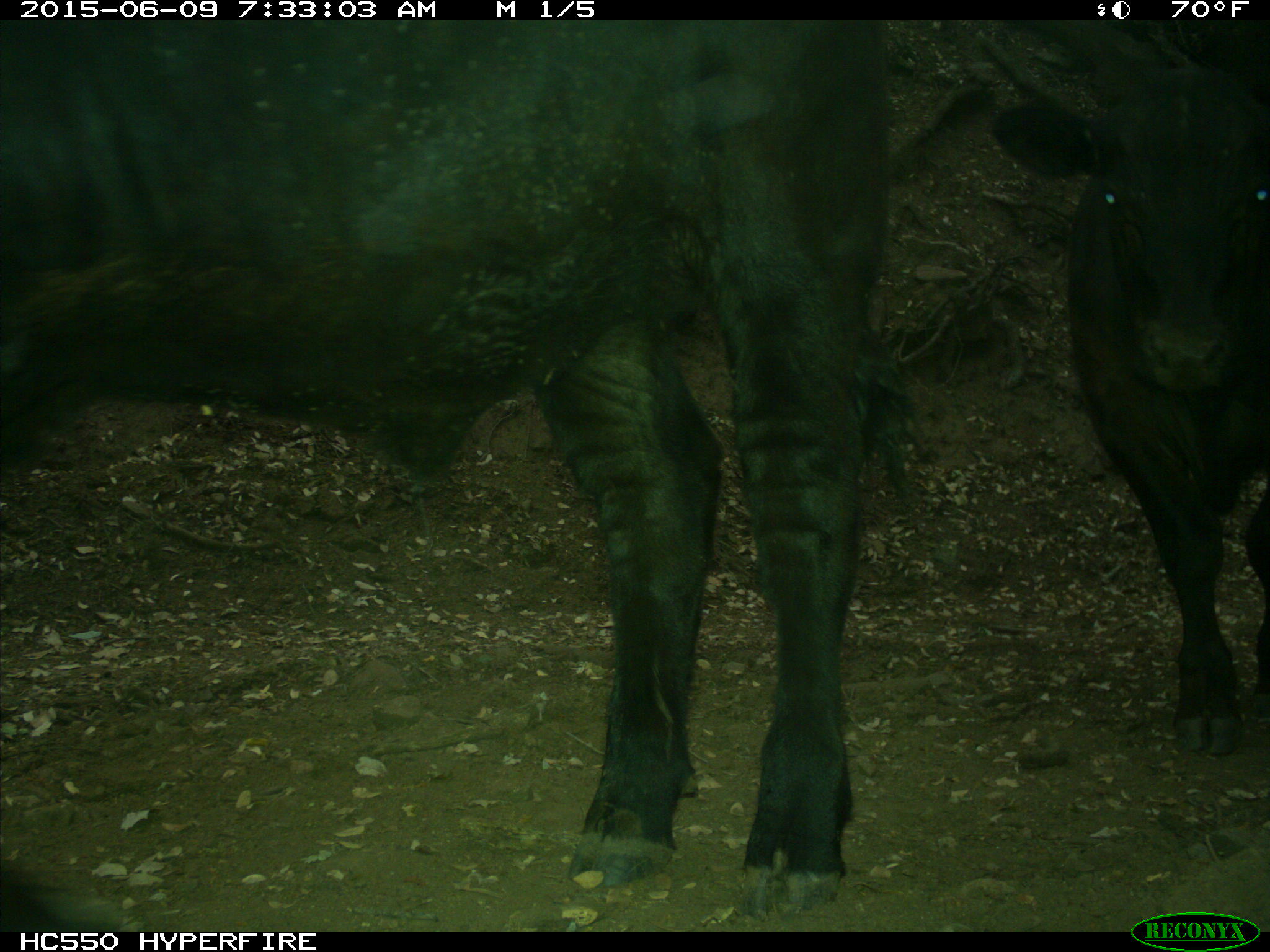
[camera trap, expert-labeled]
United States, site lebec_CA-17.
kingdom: Animalia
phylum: Chordata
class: Mammalia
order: Artiodactyla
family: Bovidae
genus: Bos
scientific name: Bos taurus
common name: domestic cow